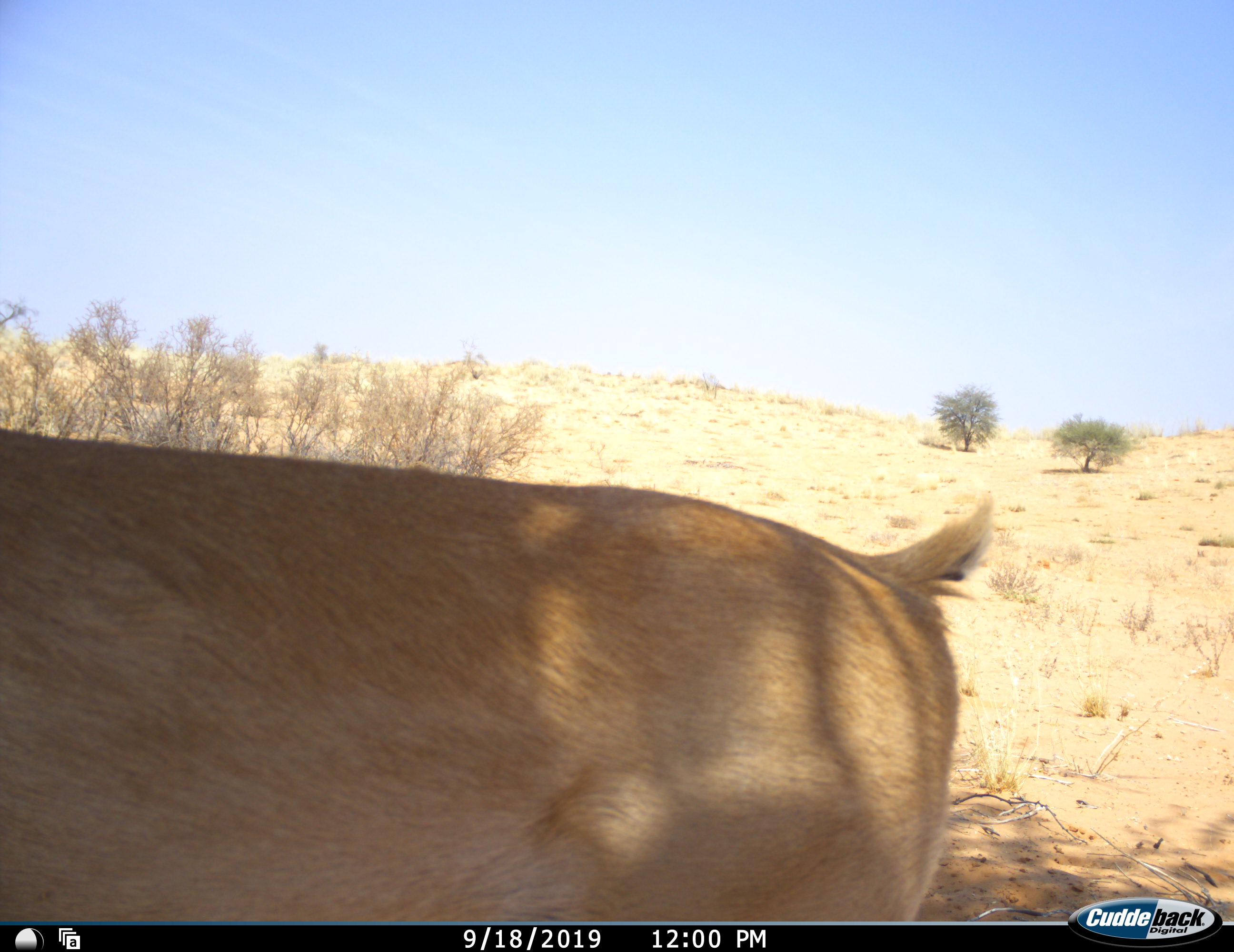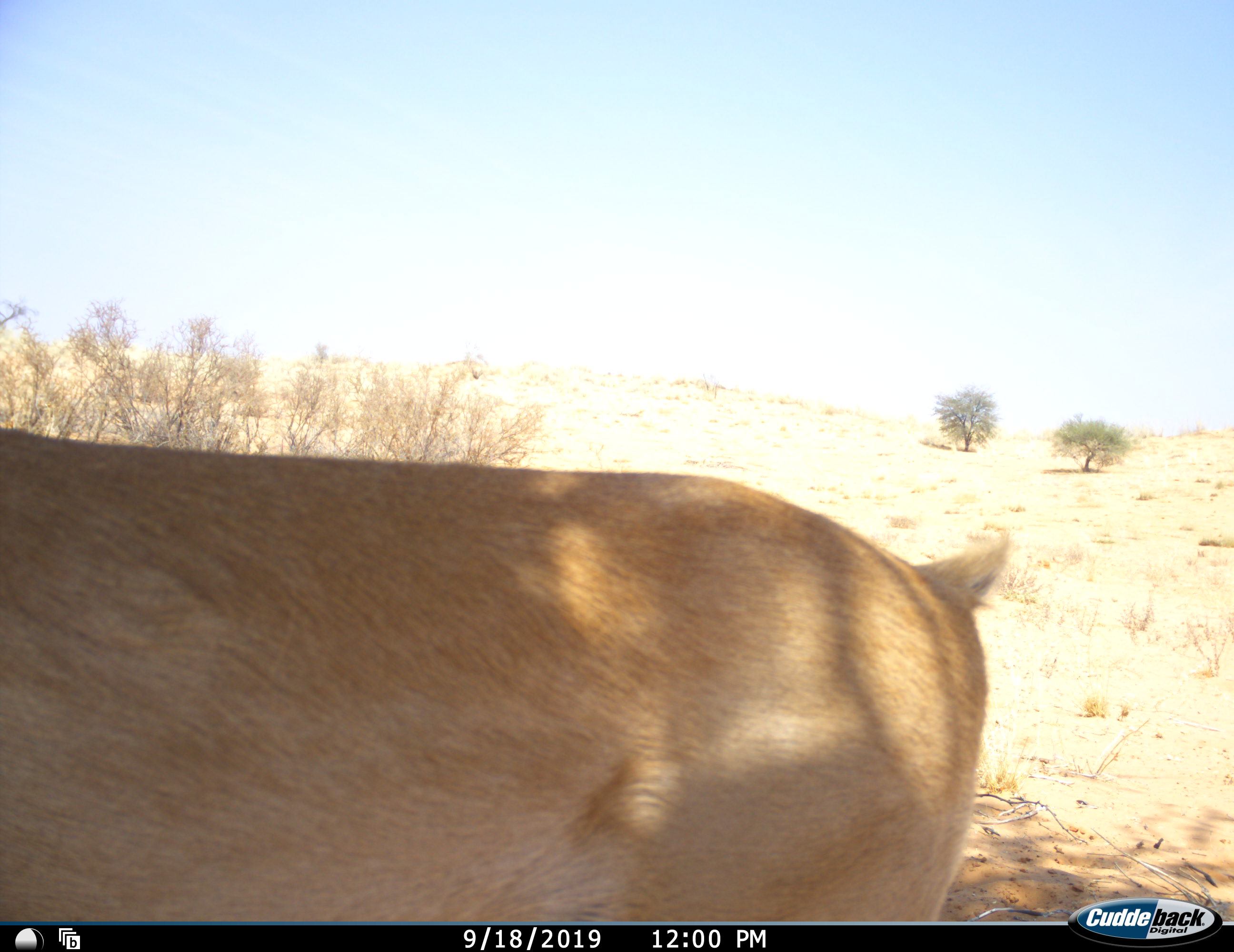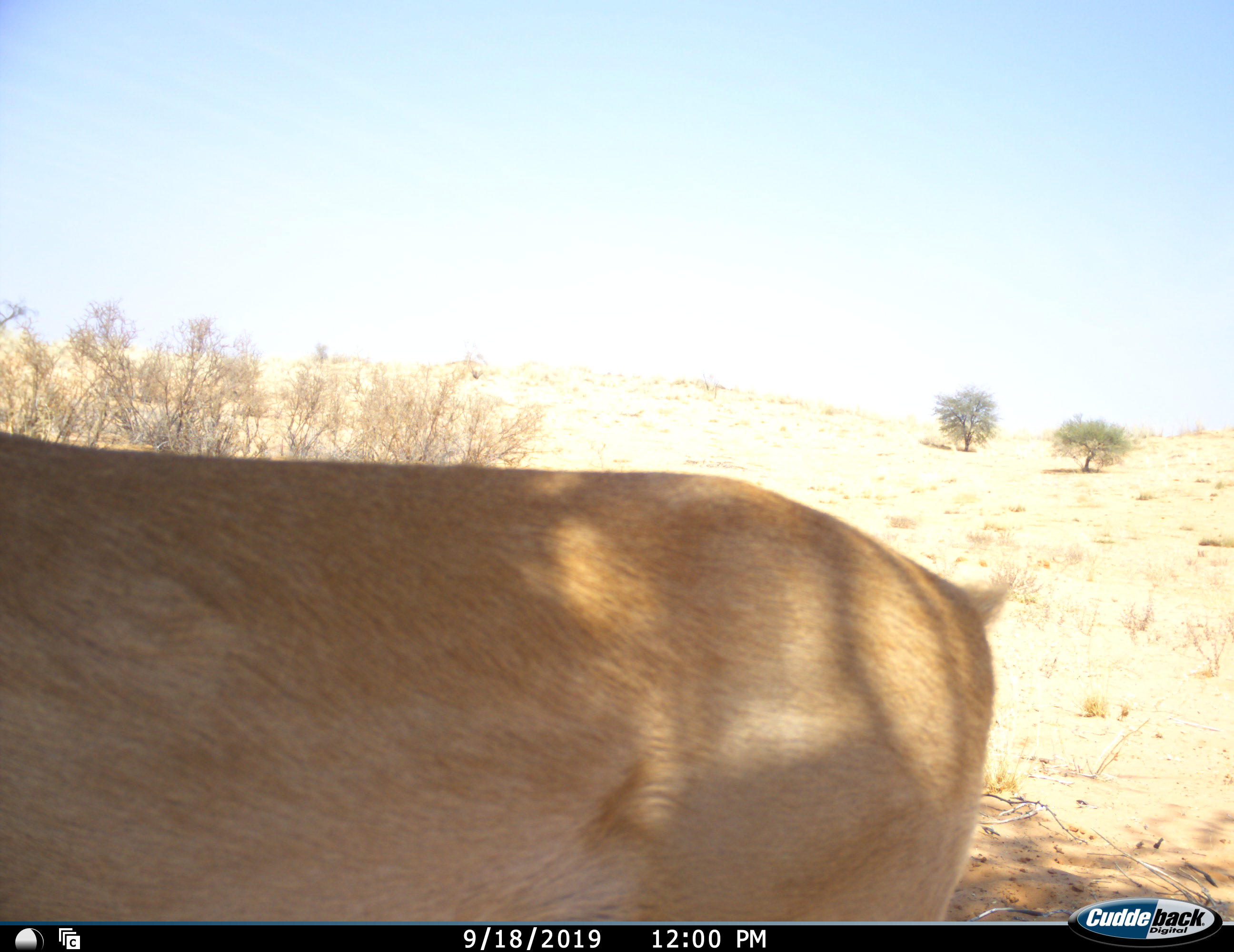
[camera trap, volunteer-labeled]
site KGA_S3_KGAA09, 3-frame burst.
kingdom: Animalia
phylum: Chordata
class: Mammalia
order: Artiodactyla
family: Bovidae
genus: Raphicerus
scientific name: Raphicerus campestris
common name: steenbok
Steenbok (Raphicerus campestris), count 1. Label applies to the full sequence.